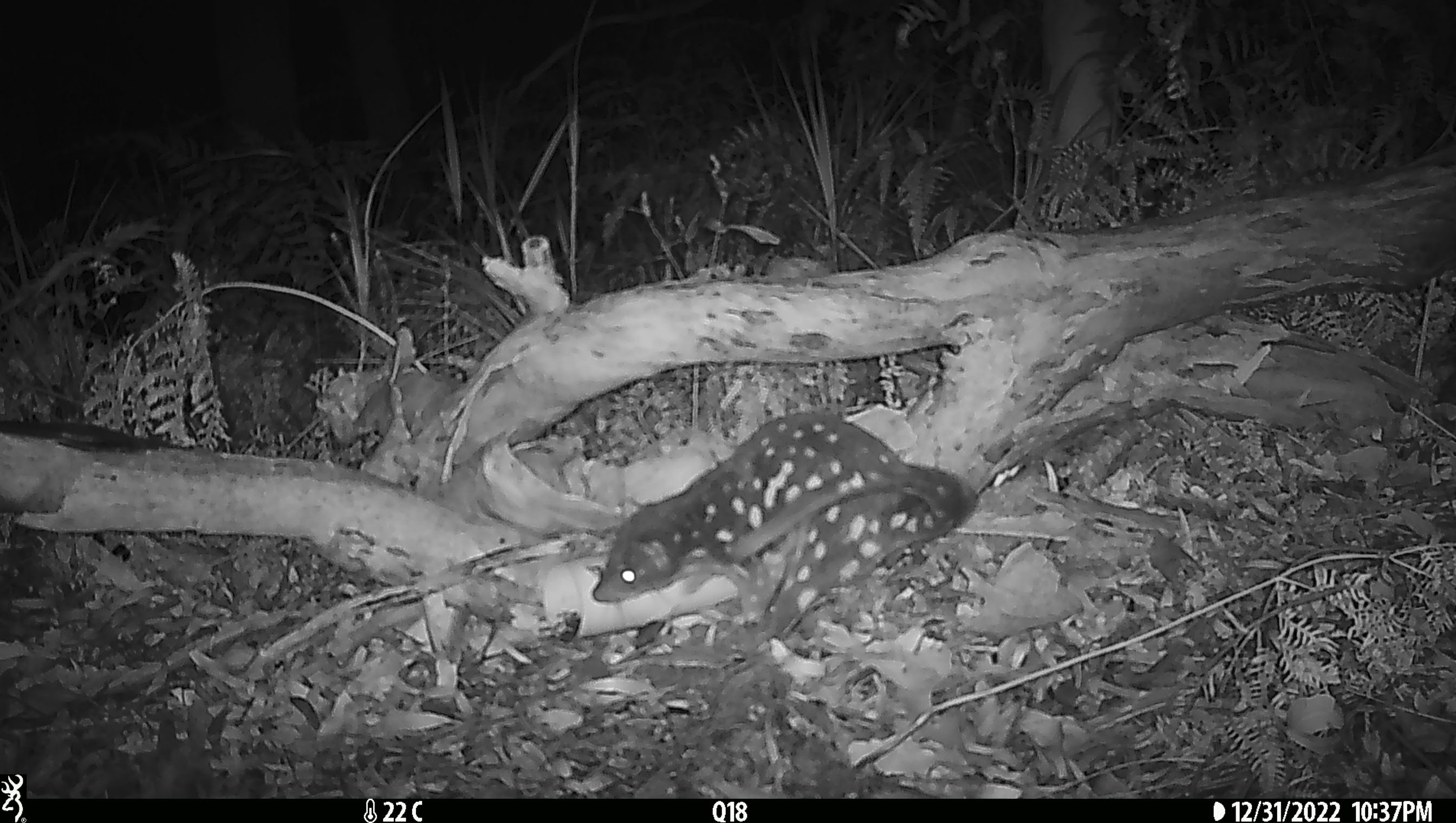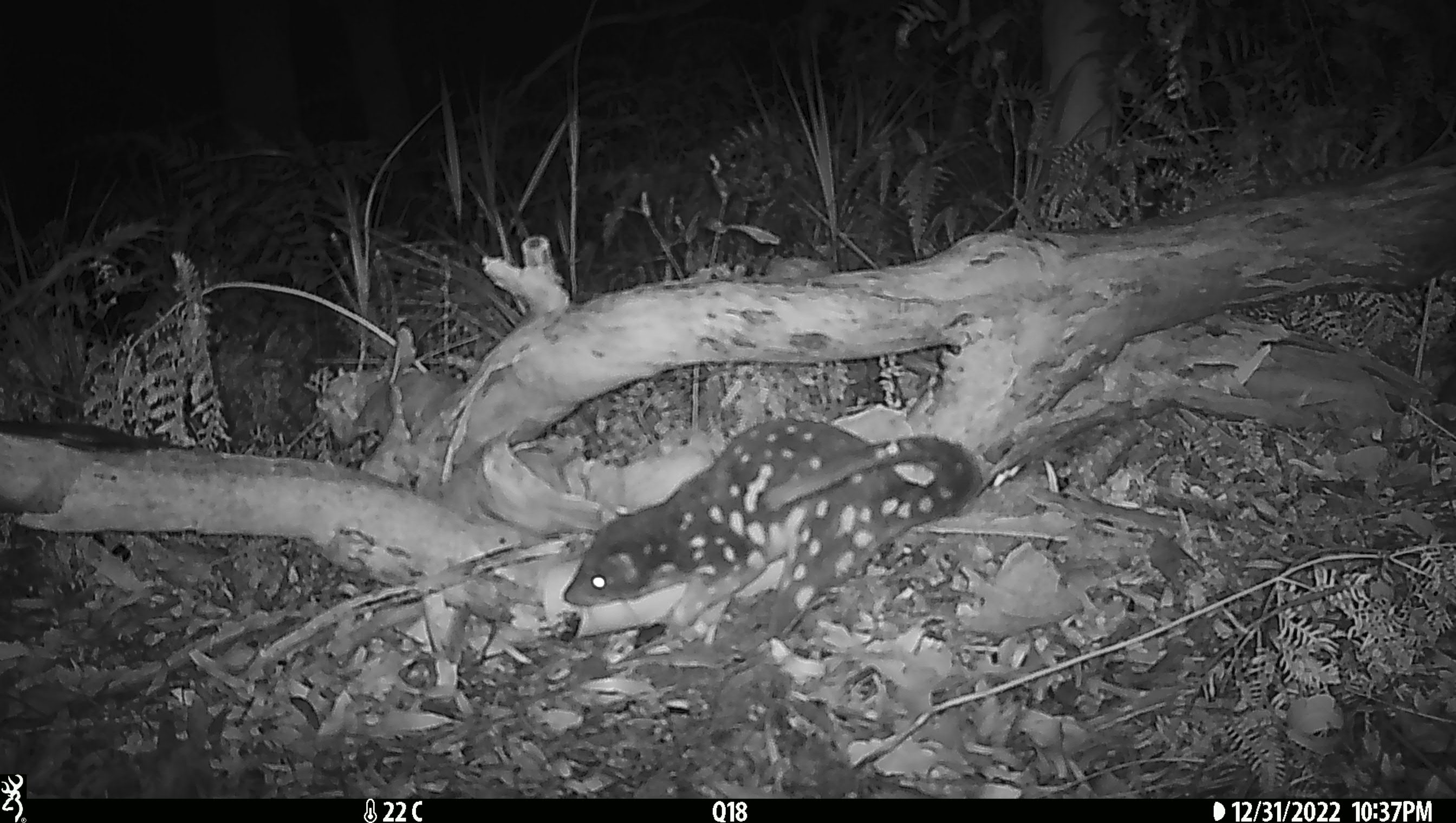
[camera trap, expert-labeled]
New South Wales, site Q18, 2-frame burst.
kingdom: Animalia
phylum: Chordata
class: Mammalia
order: Dasyuromorphia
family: Dasyuridae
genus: Dasyurus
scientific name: Dasyurus maculatus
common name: spotted-tailed quoll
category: quoll